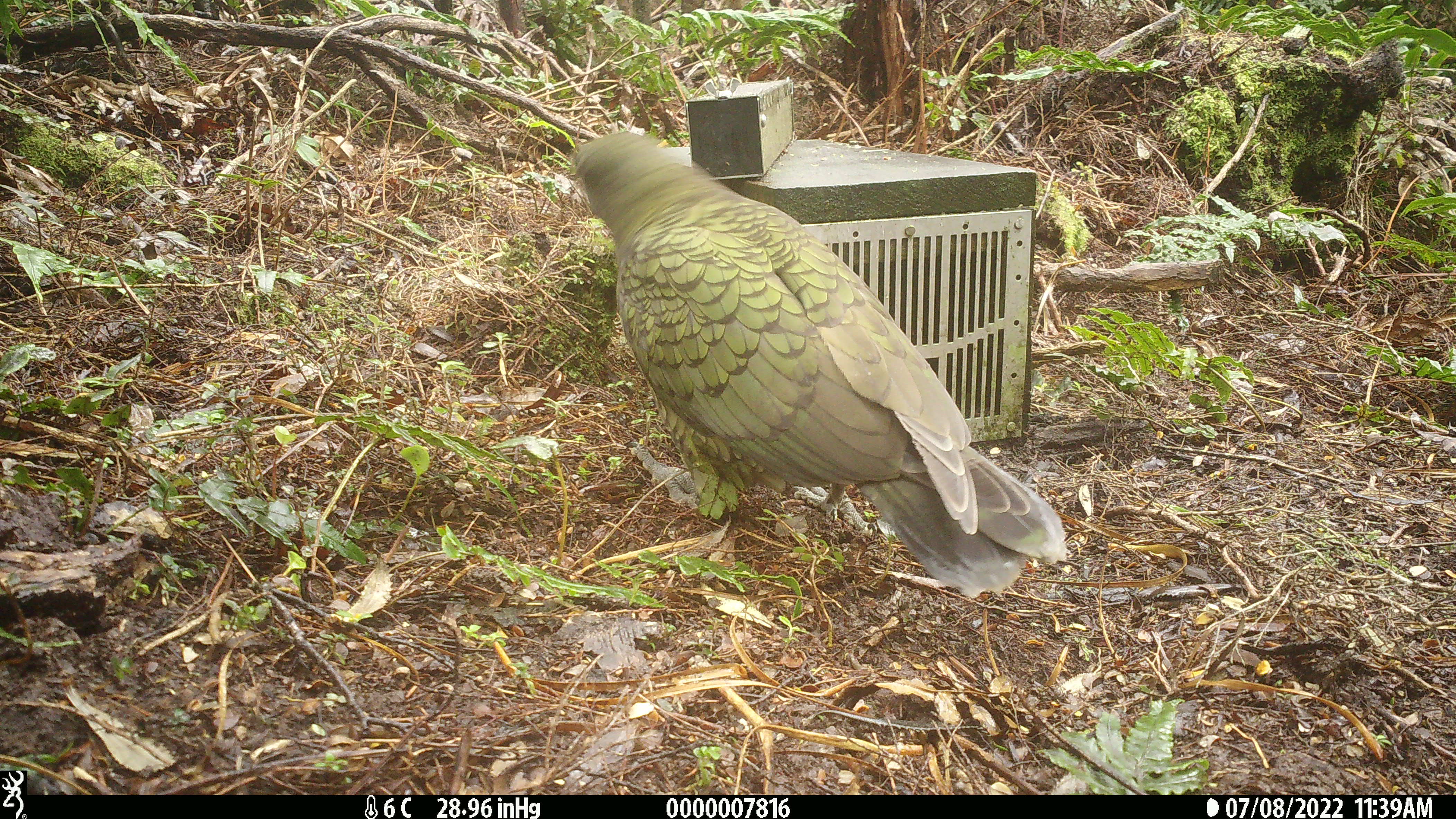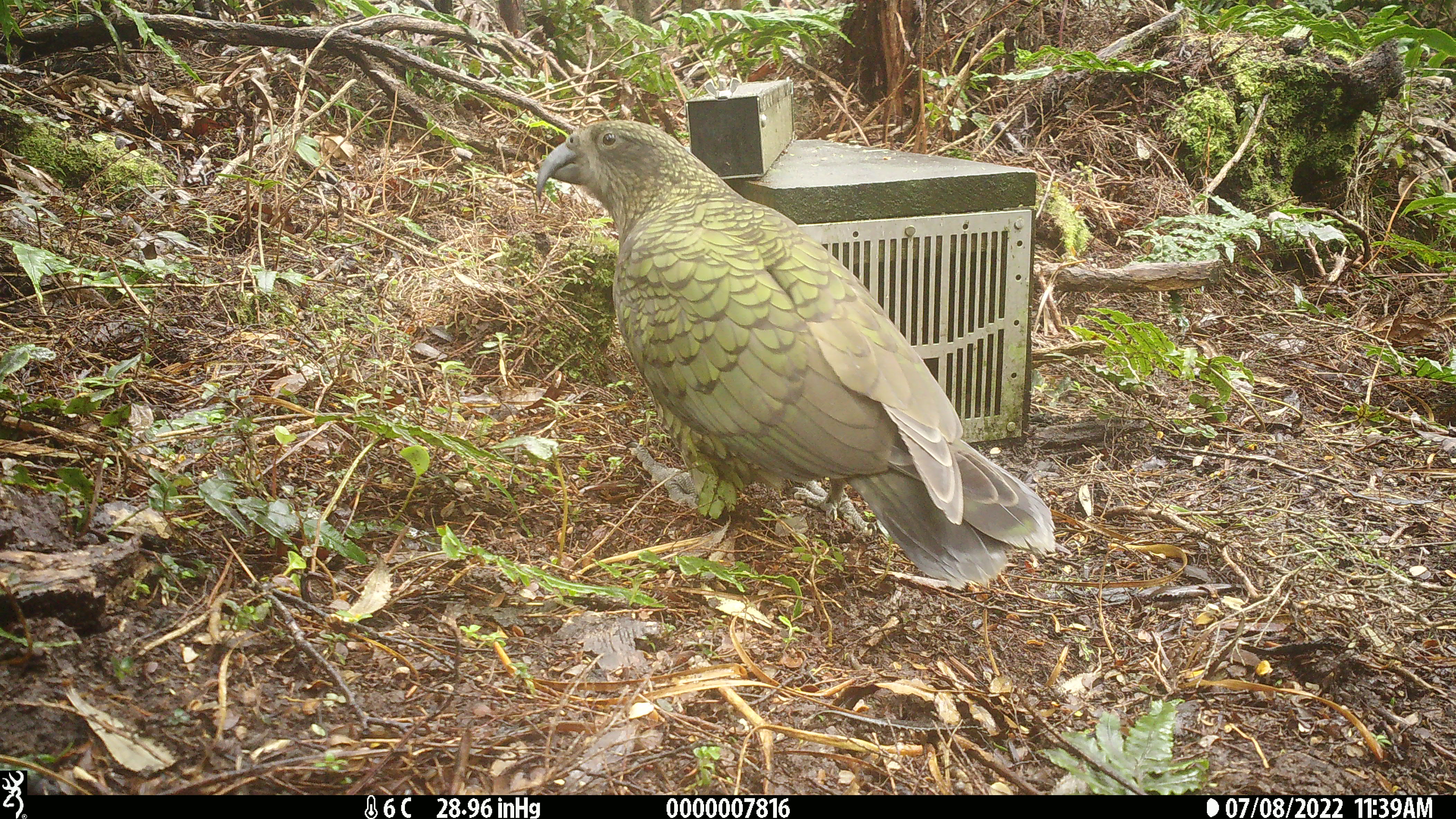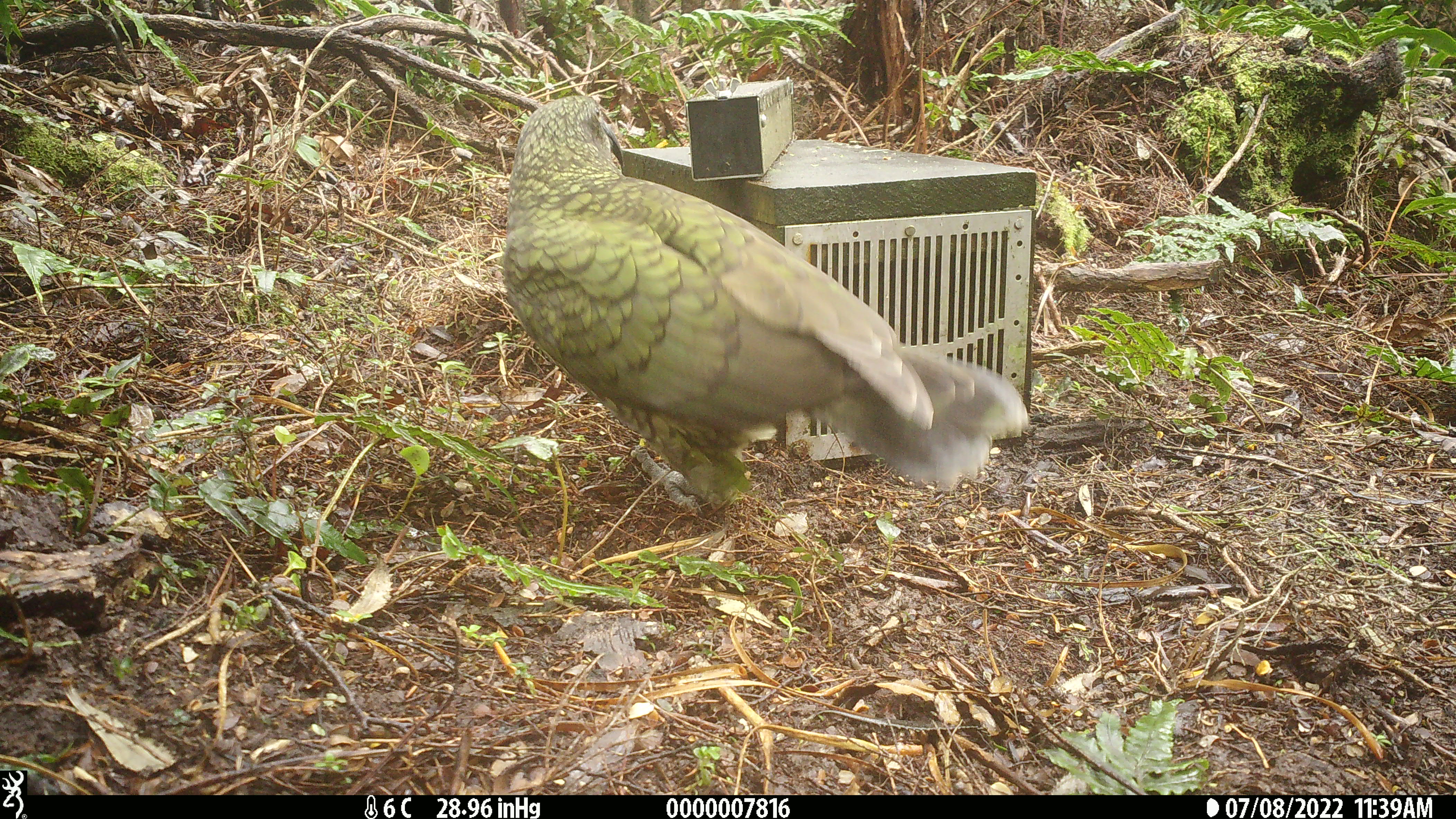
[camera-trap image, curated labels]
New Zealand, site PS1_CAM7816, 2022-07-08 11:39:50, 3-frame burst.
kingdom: Animalia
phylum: Chordata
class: Aves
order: Psittaciformes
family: Strigopidae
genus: Nestor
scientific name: Nestor notabilis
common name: kea